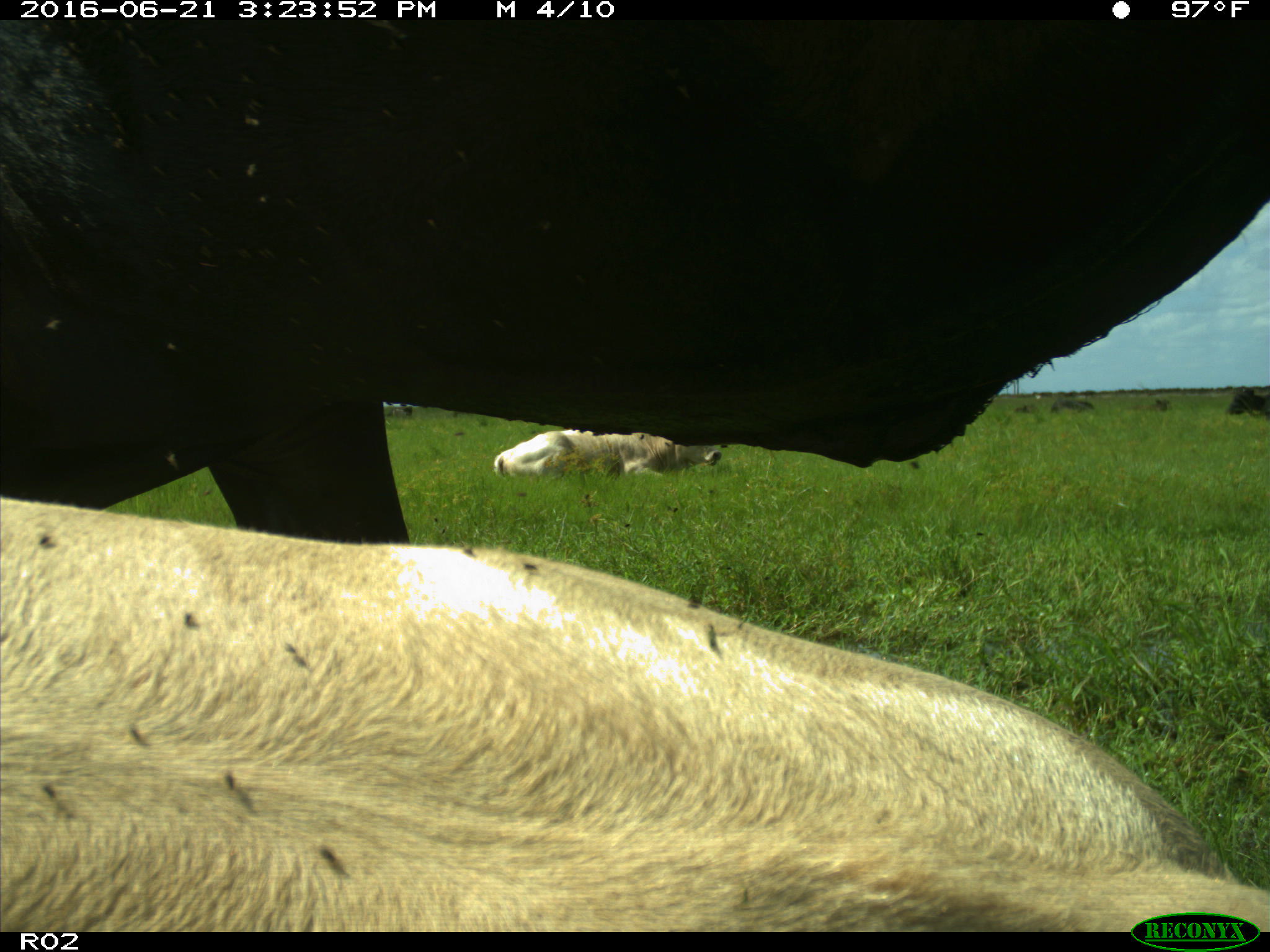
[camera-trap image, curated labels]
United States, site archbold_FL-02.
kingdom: Animalia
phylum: Chordata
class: Mammalia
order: Artiodactyla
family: Bovidae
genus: Bos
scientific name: Bos taurus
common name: domestic cow